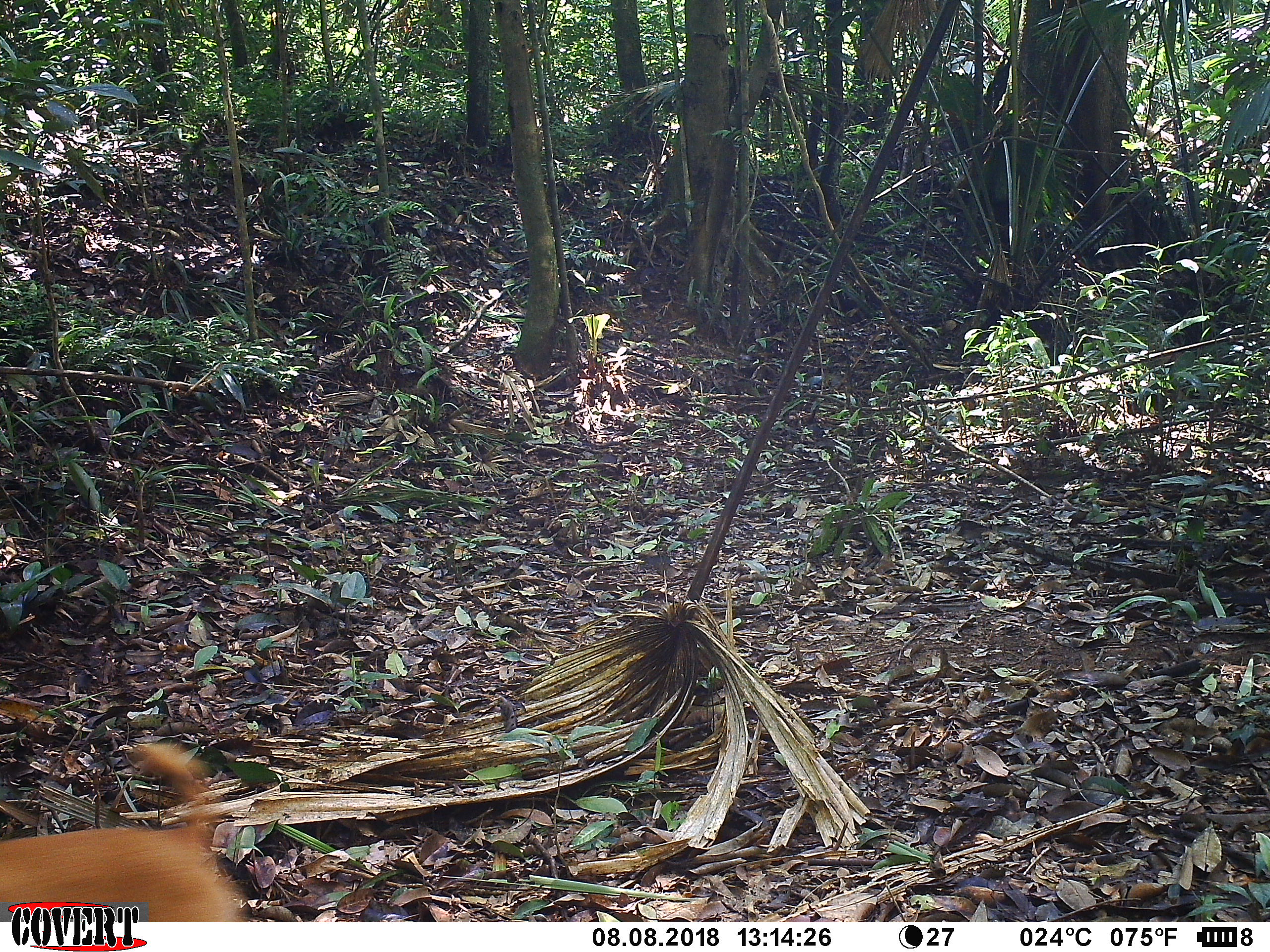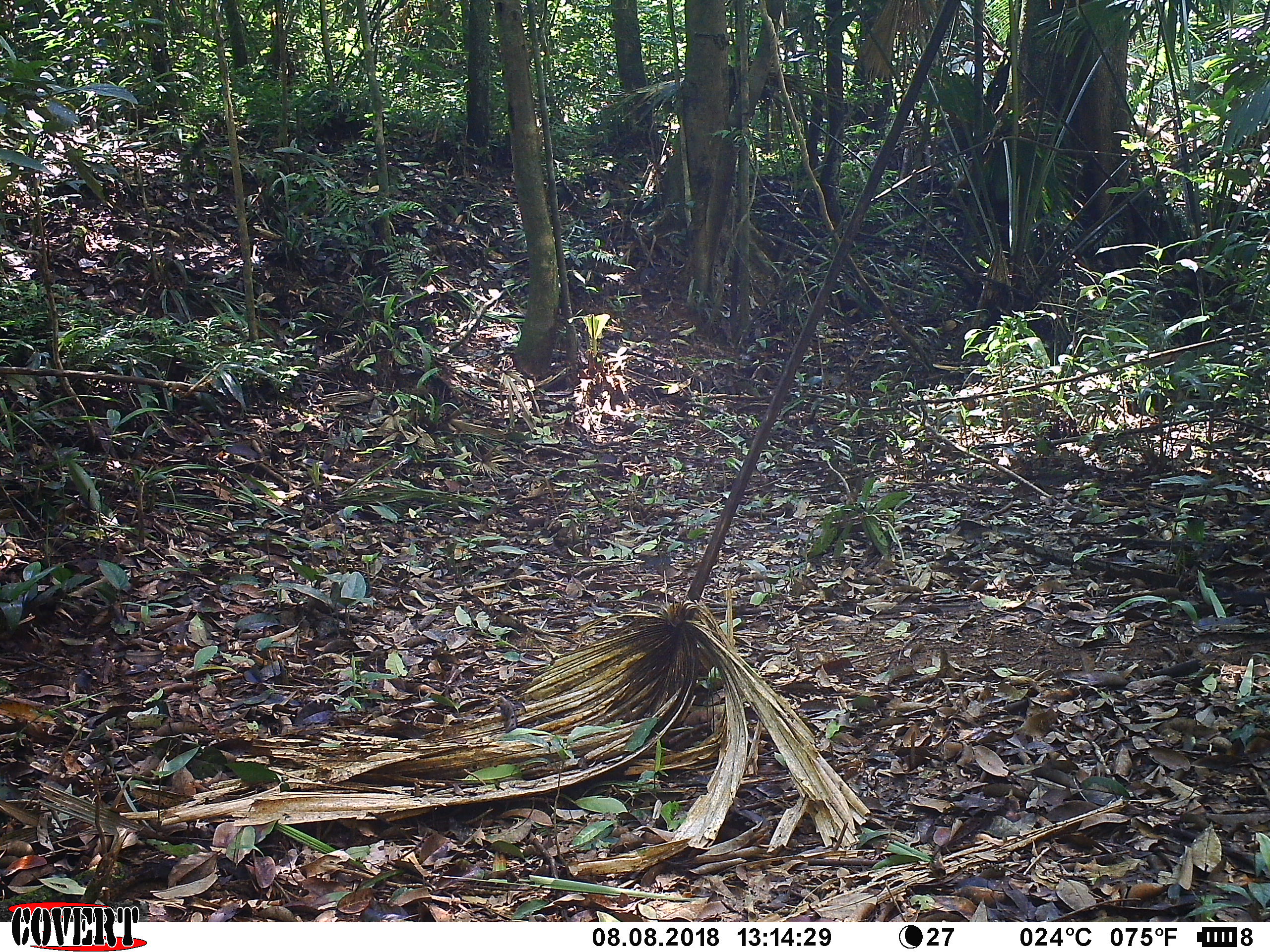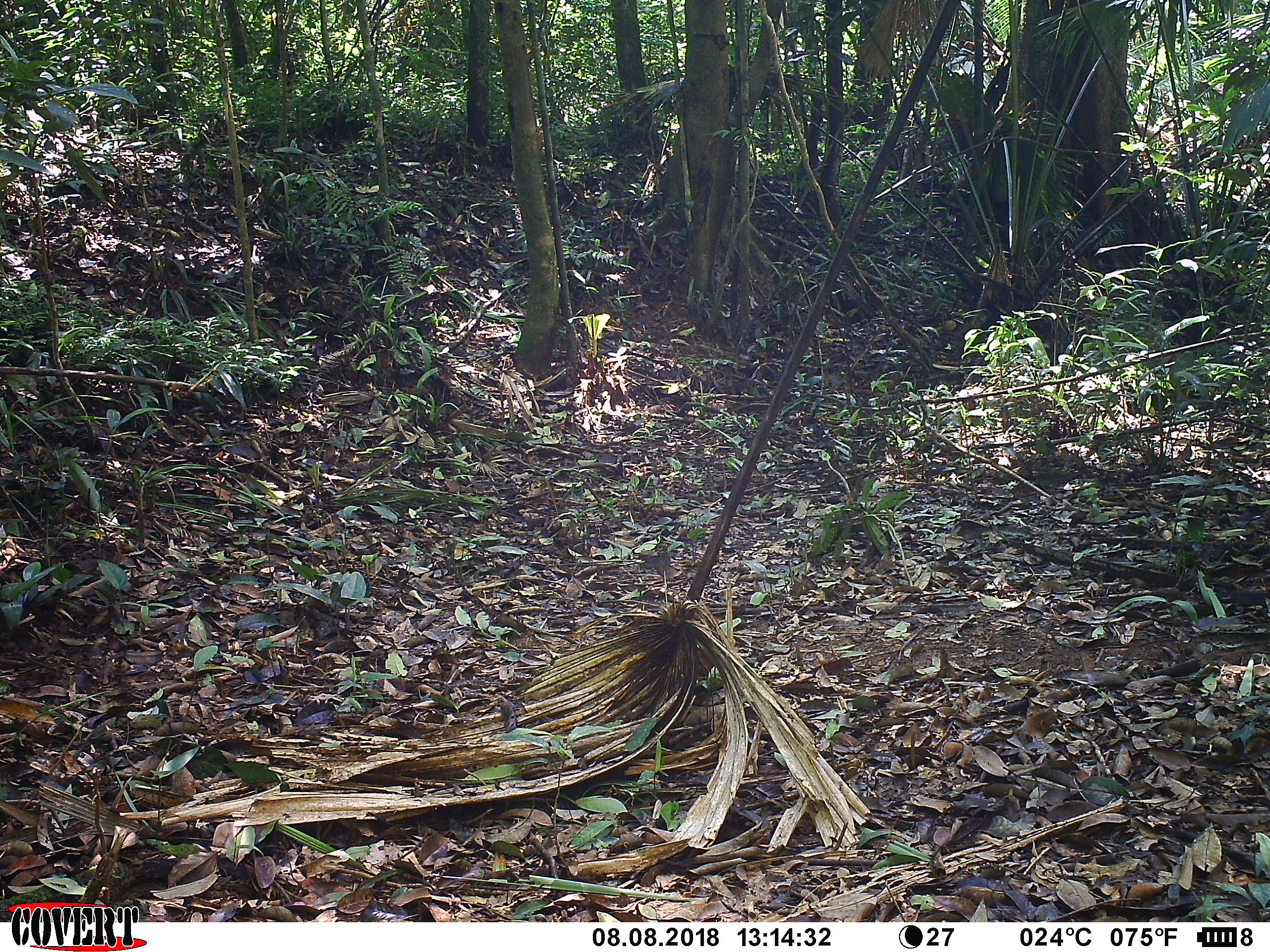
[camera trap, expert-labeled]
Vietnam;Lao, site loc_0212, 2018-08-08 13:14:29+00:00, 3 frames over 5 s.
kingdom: Animalia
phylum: Chordata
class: Mammalia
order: Carnivora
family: Canidae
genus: Canis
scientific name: Canis familiaris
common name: domestic dog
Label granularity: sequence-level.